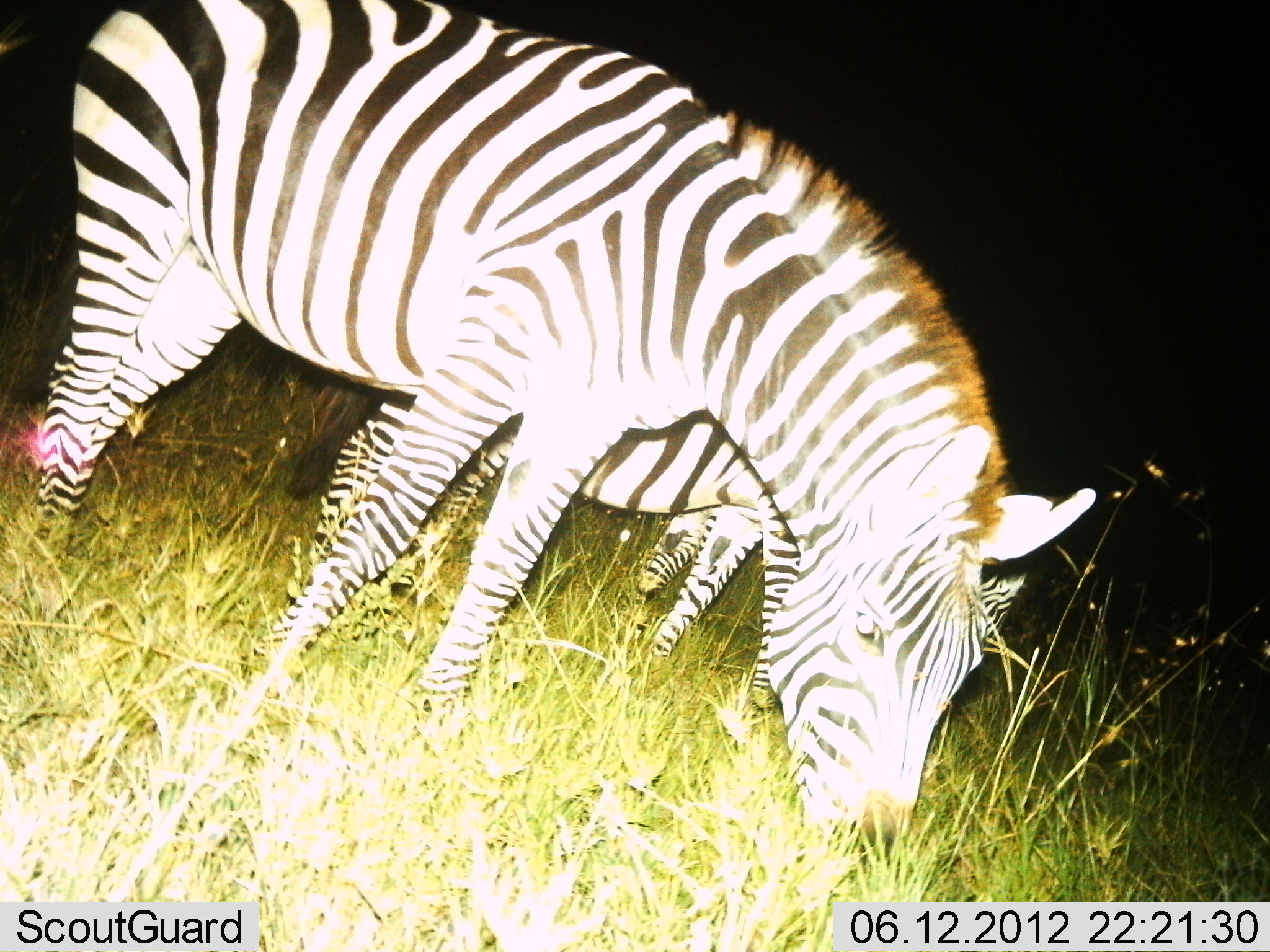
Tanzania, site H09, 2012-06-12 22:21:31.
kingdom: Animalia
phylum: Chordata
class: Mammalia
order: Perissodactyla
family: Equidae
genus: Equus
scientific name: Equus quagga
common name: plains zebra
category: zebra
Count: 2.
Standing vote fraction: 40%.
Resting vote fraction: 0%.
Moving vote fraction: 0%.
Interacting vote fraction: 0%.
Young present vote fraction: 20%.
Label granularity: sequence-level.